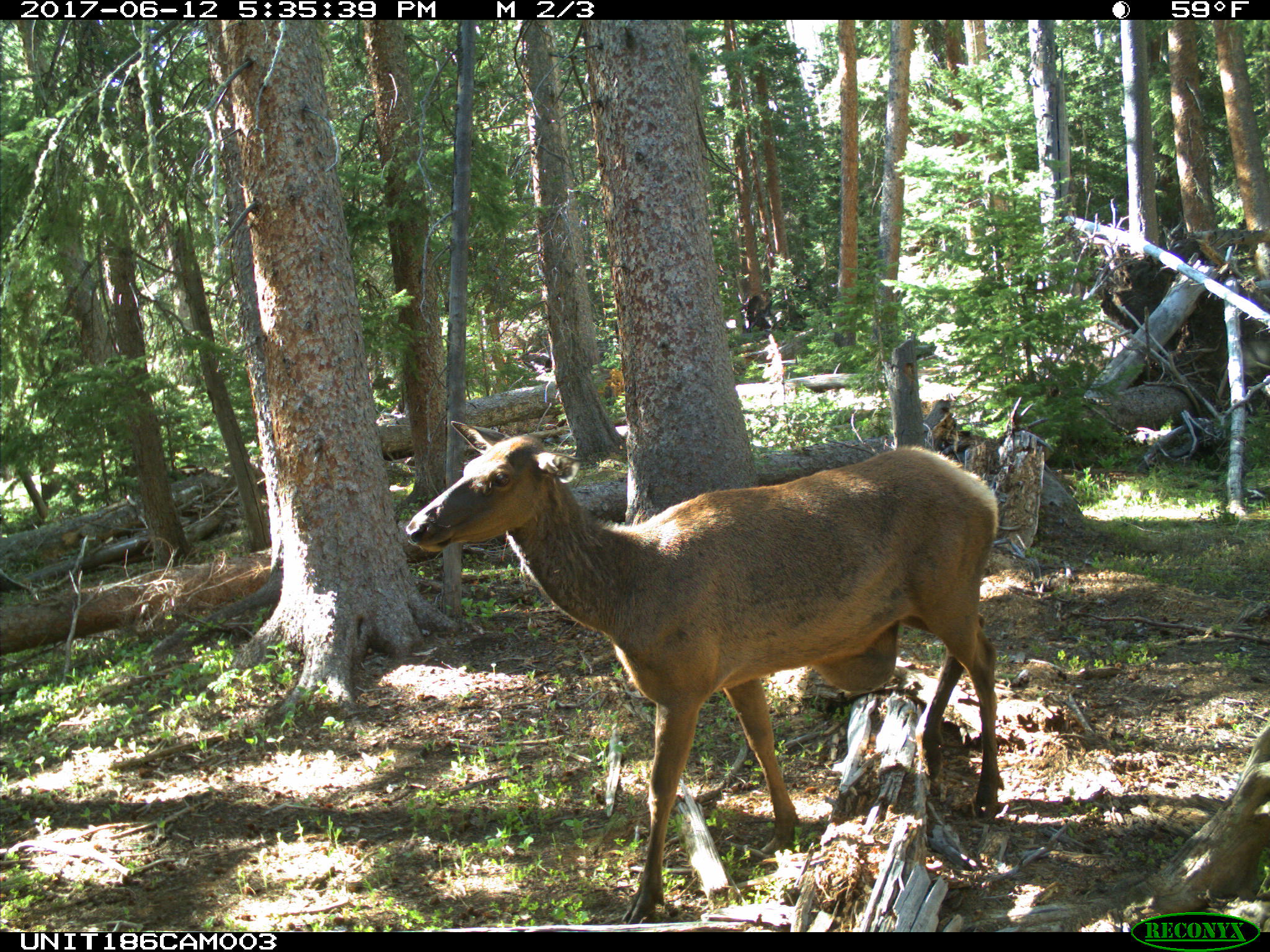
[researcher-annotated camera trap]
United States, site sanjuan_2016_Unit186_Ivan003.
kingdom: Animalia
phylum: Chordata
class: Mammalia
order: Artiodactyla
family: Cervidae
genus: Cervus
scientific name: Cervus elaphus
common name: red deer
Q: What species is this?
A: Cervus elaphus (red deer).